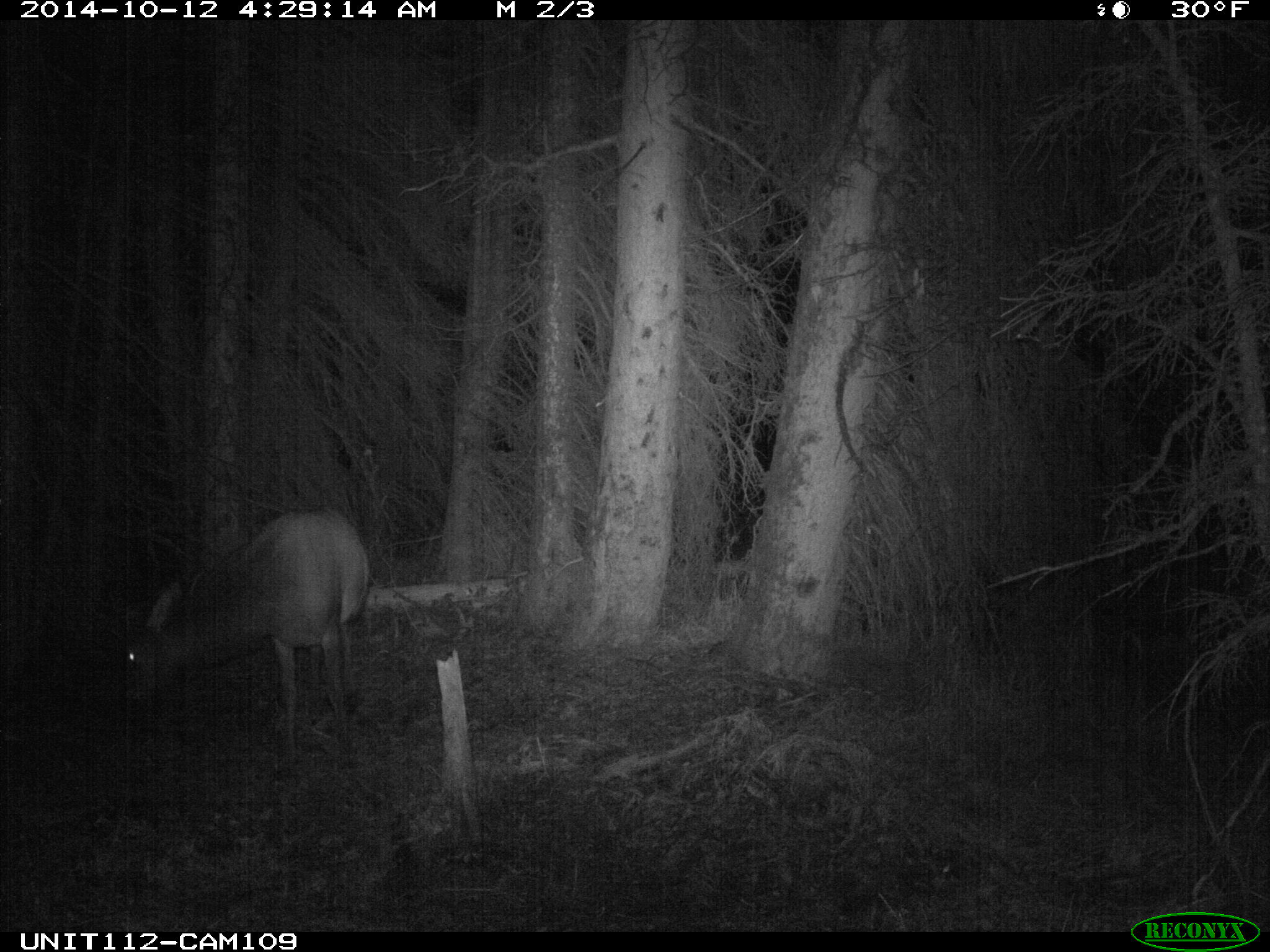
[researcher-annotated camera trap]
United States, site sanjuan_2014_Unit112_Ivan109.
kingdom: Animalia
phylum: Chordata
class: Mammalia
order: Artiodactyla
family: Cervidae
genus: Cervus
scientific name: Cervus elaphus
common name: red deer